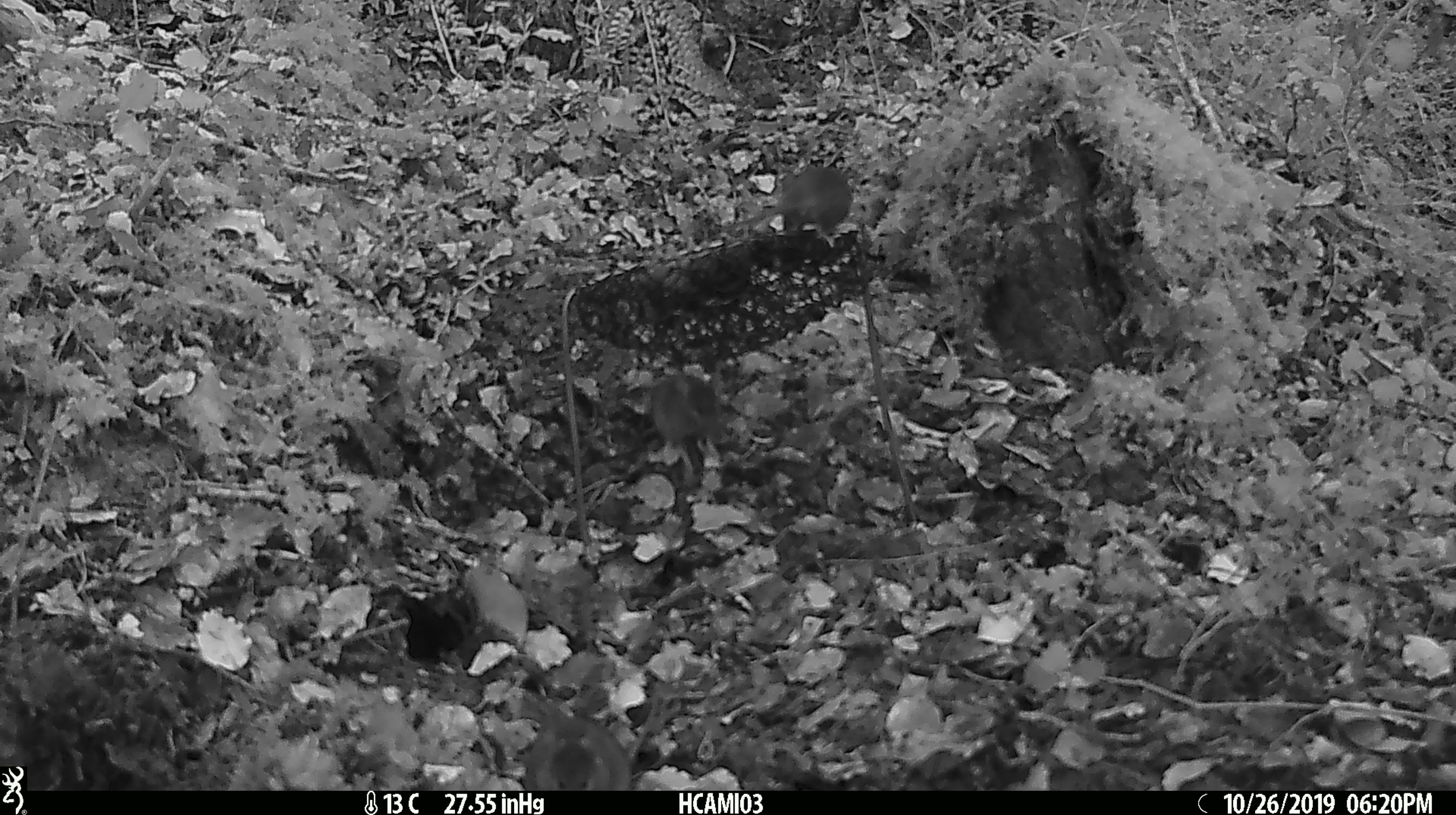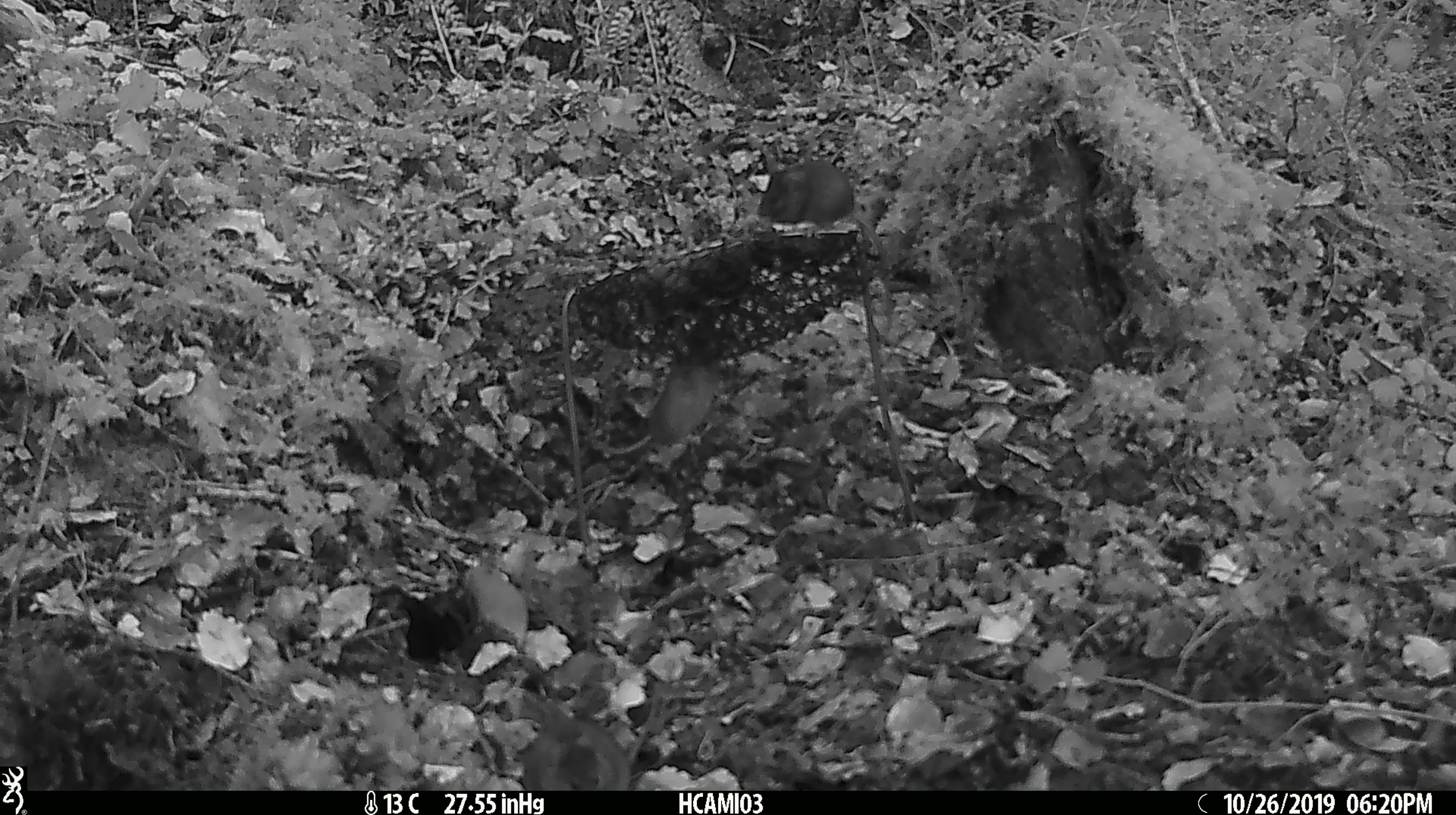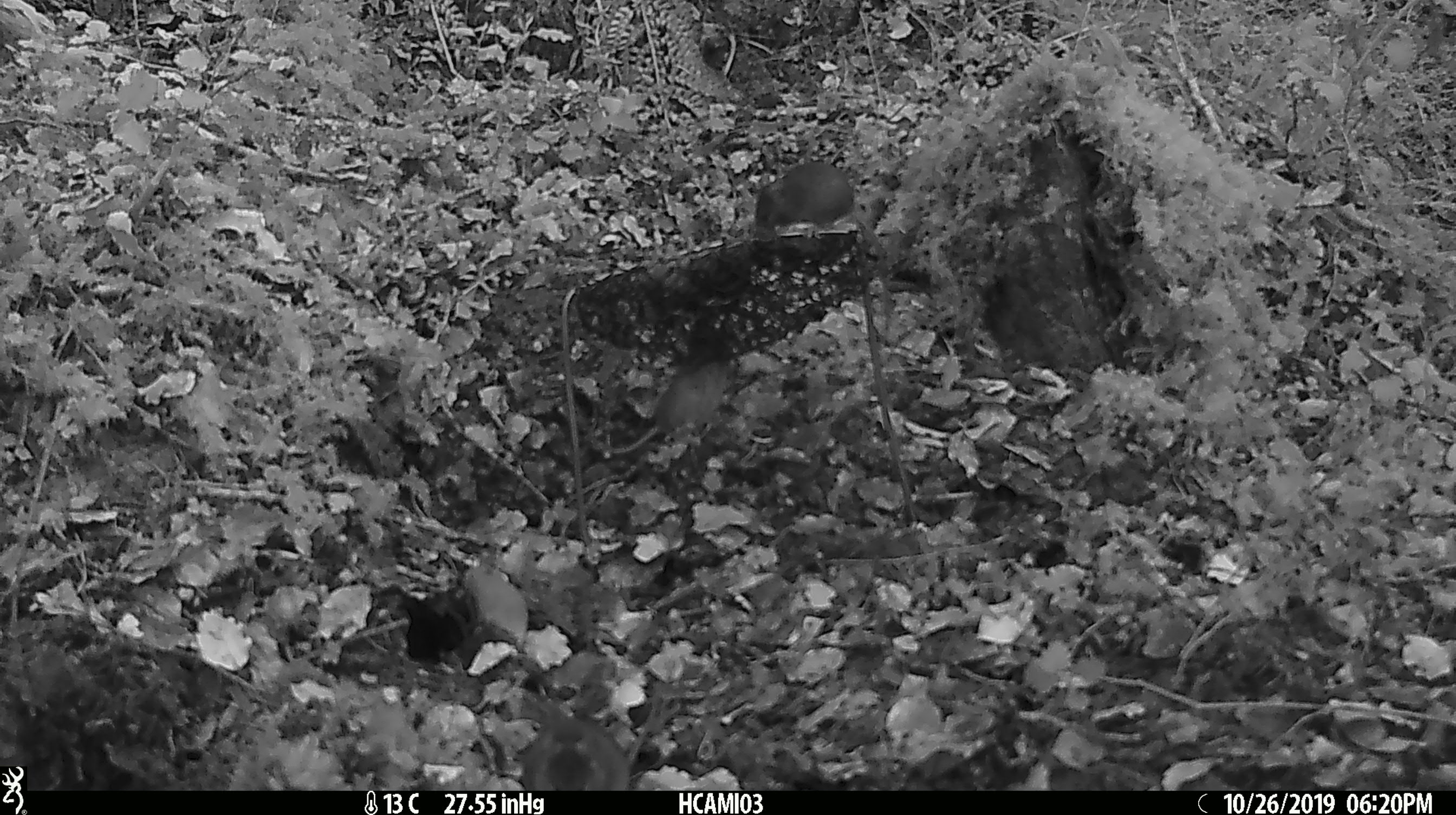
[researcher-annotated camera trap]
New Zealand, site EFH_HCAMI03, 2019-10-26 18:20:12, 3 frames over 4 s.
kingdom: Animalia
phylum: Chordata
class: Mammalia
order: Rodentia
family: Muridae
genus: Mus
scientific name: Mus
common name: mouse